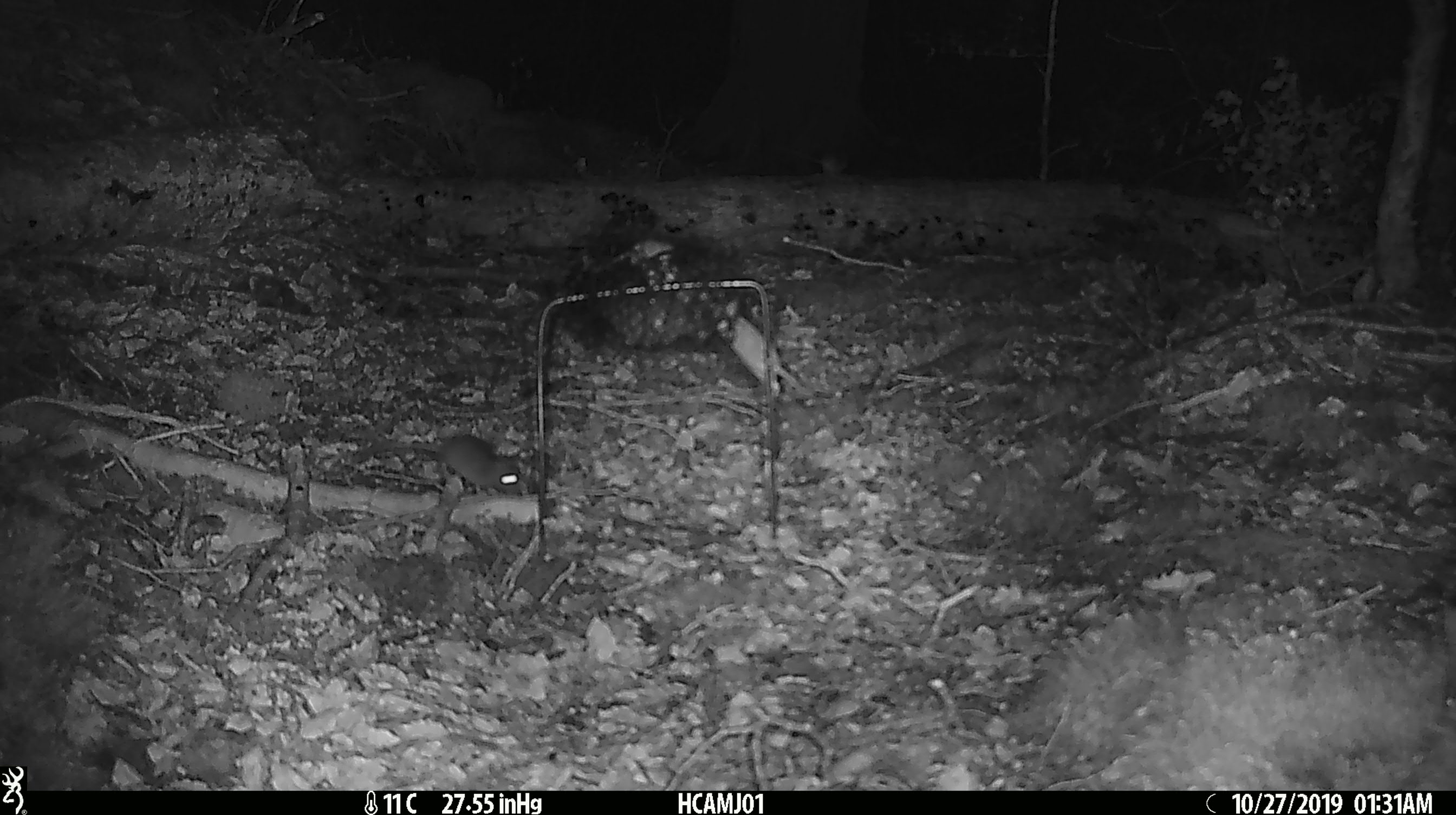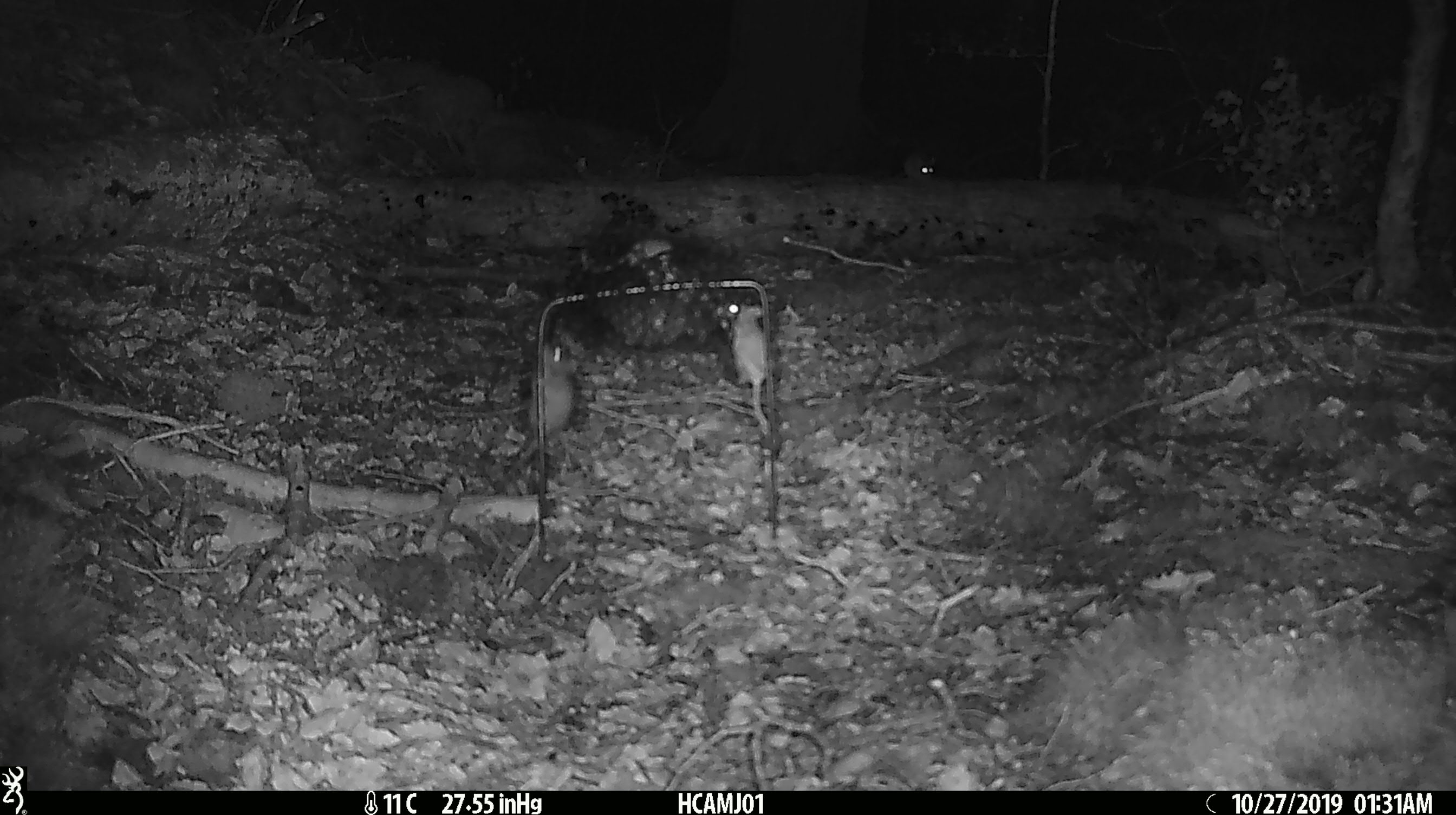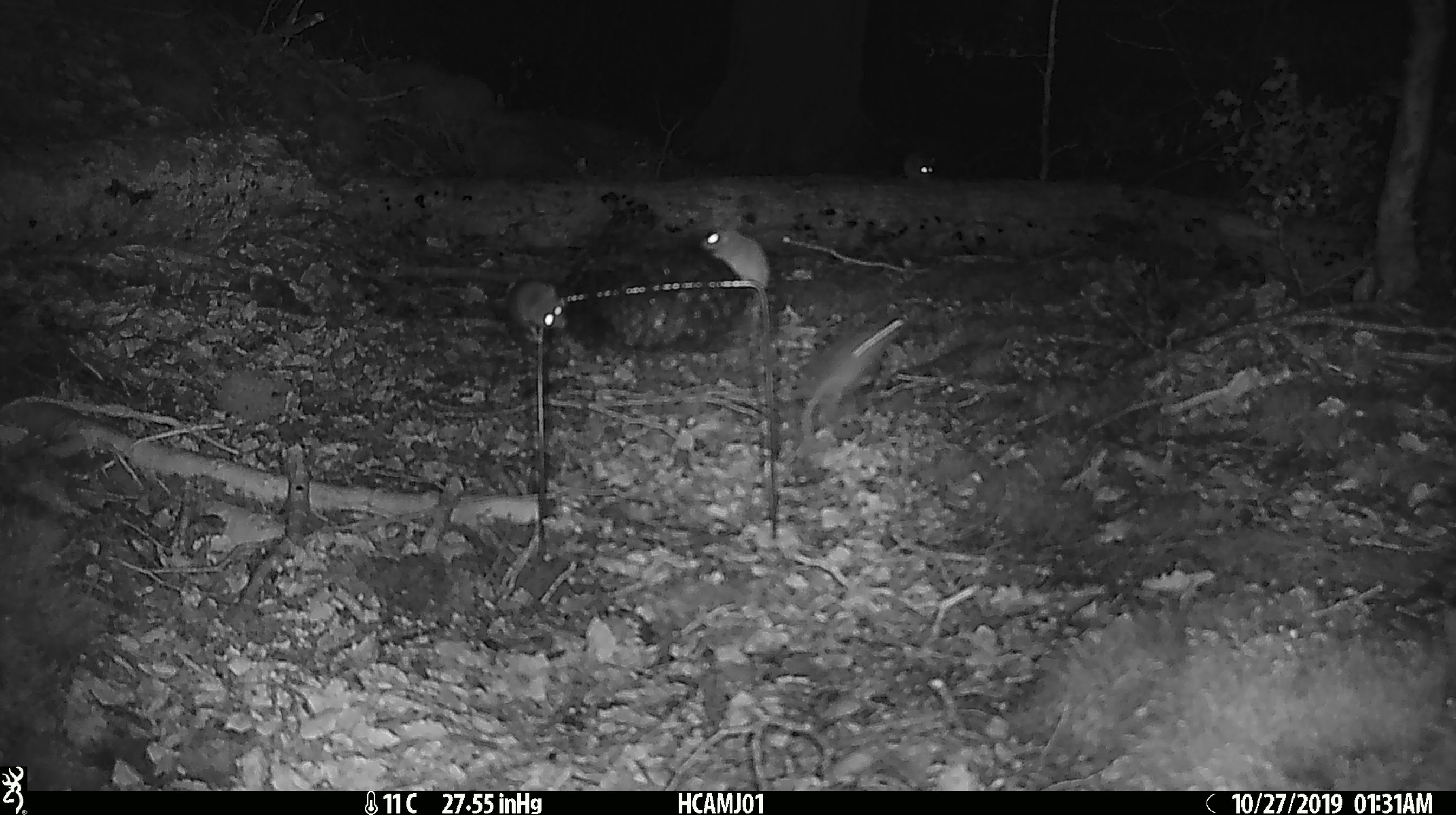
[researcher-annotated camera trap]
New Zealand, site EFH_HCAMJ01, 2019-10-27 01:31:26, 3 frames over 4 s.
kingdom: Animalia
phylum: Chordata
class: Mammalia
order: Rodentia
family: Muridae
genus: Mus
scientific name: Mus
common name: mouse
Mouse (Mus).